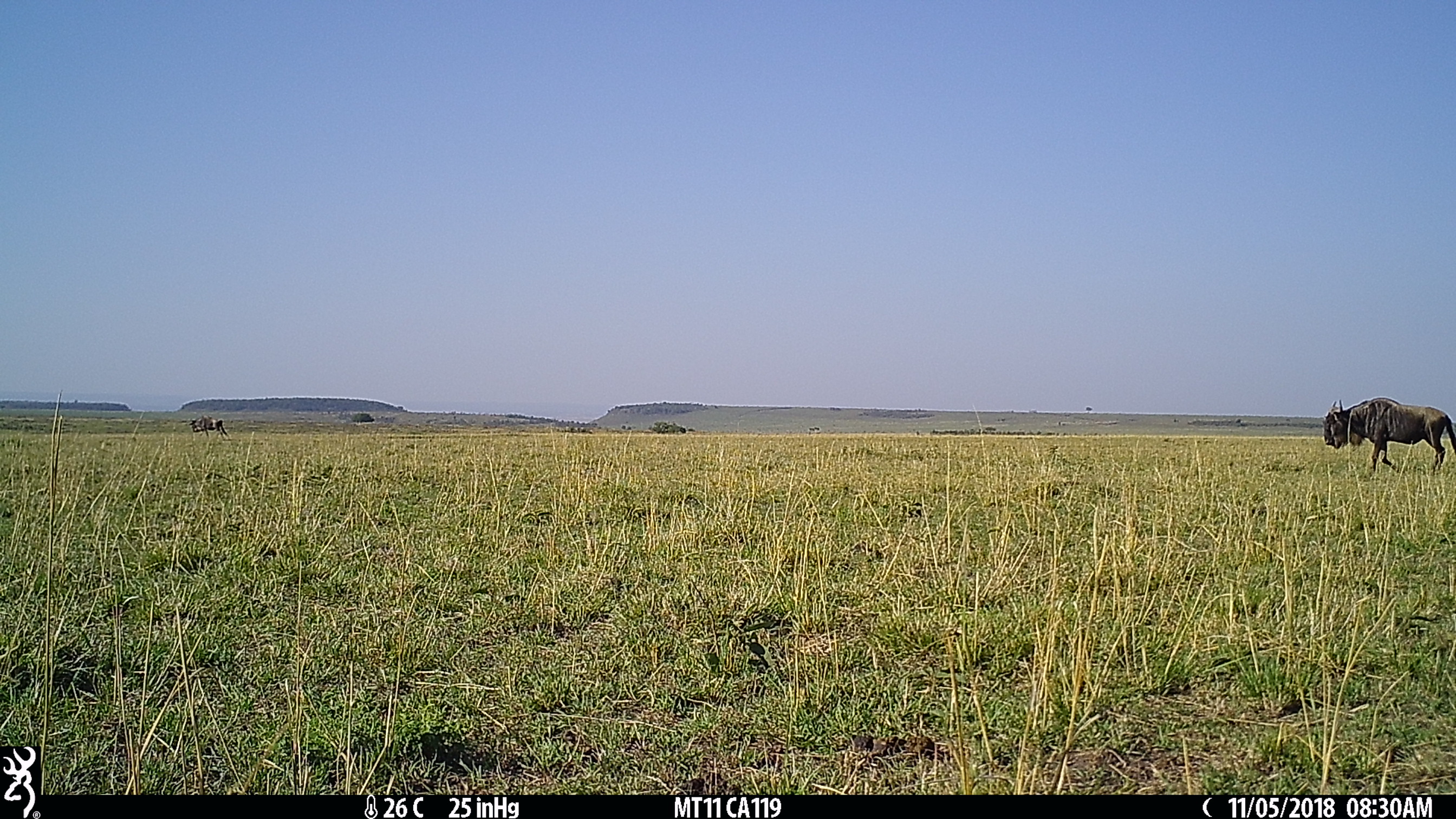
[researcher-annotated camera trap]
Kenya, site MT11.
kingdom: Animalia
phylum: Chordata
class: Mammalia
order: Artiodactyla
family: Bovidae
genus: Connochaetes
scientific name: Connochaetes taurinus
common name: blue wildebeest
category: wildebeest